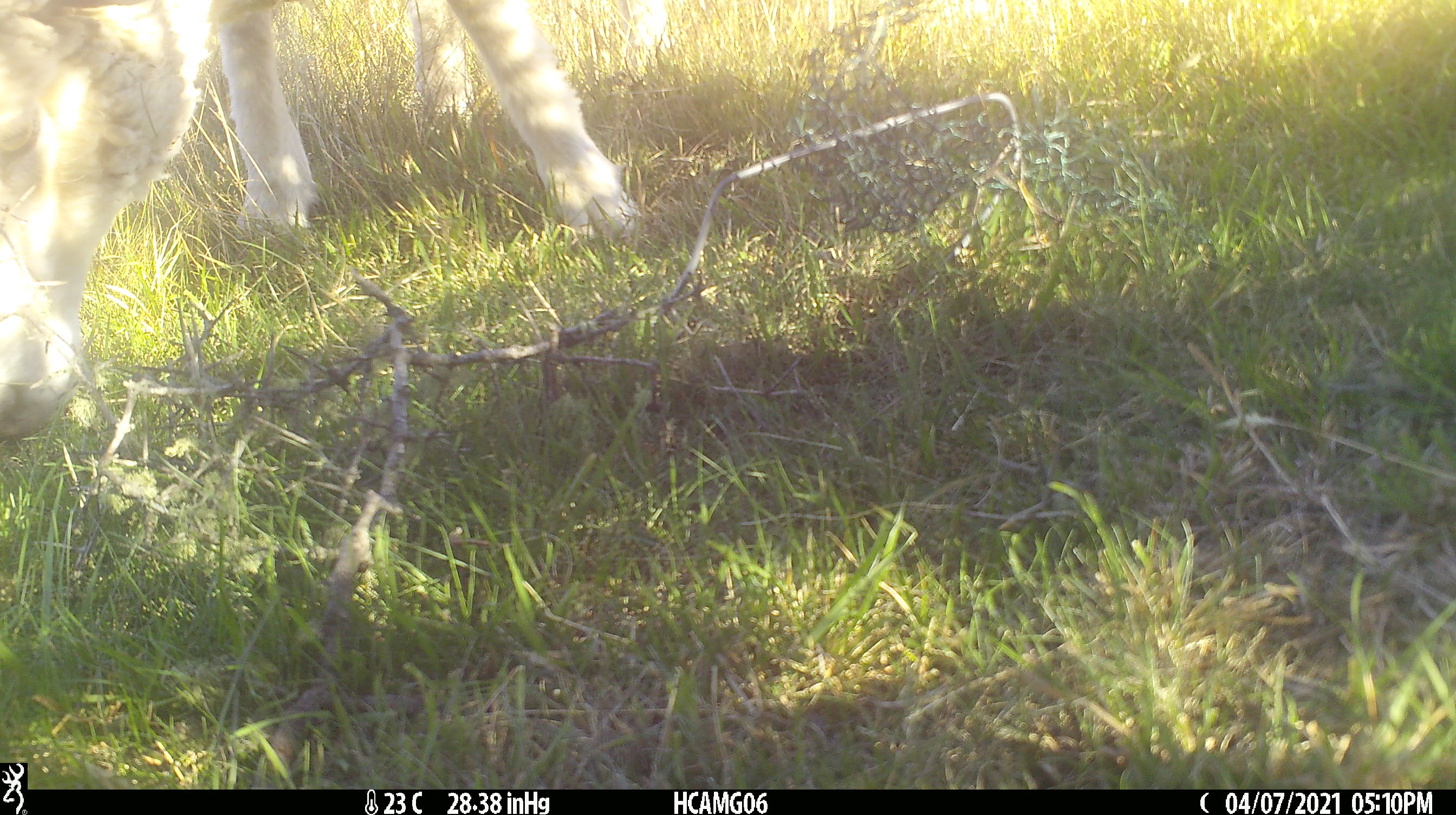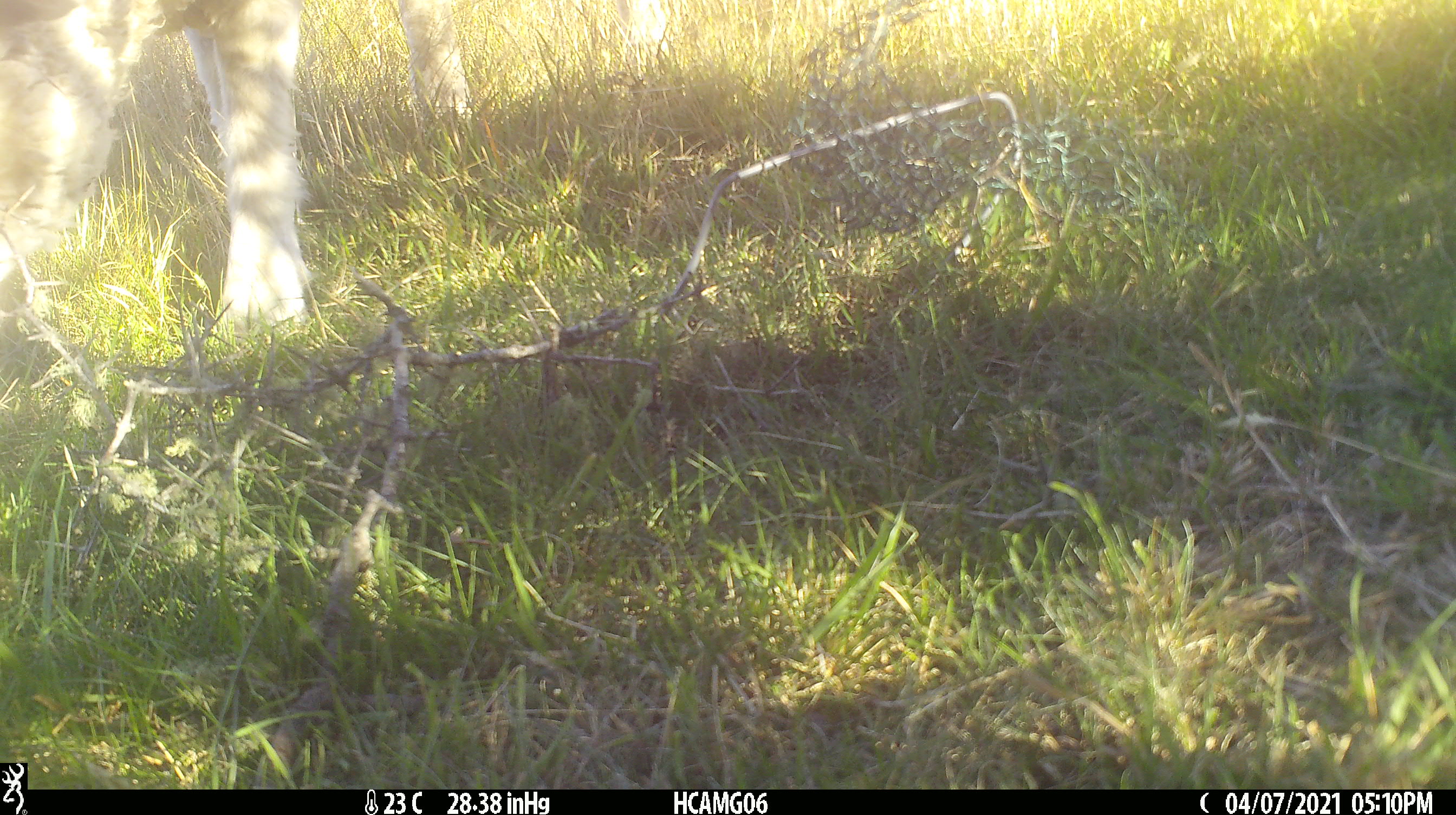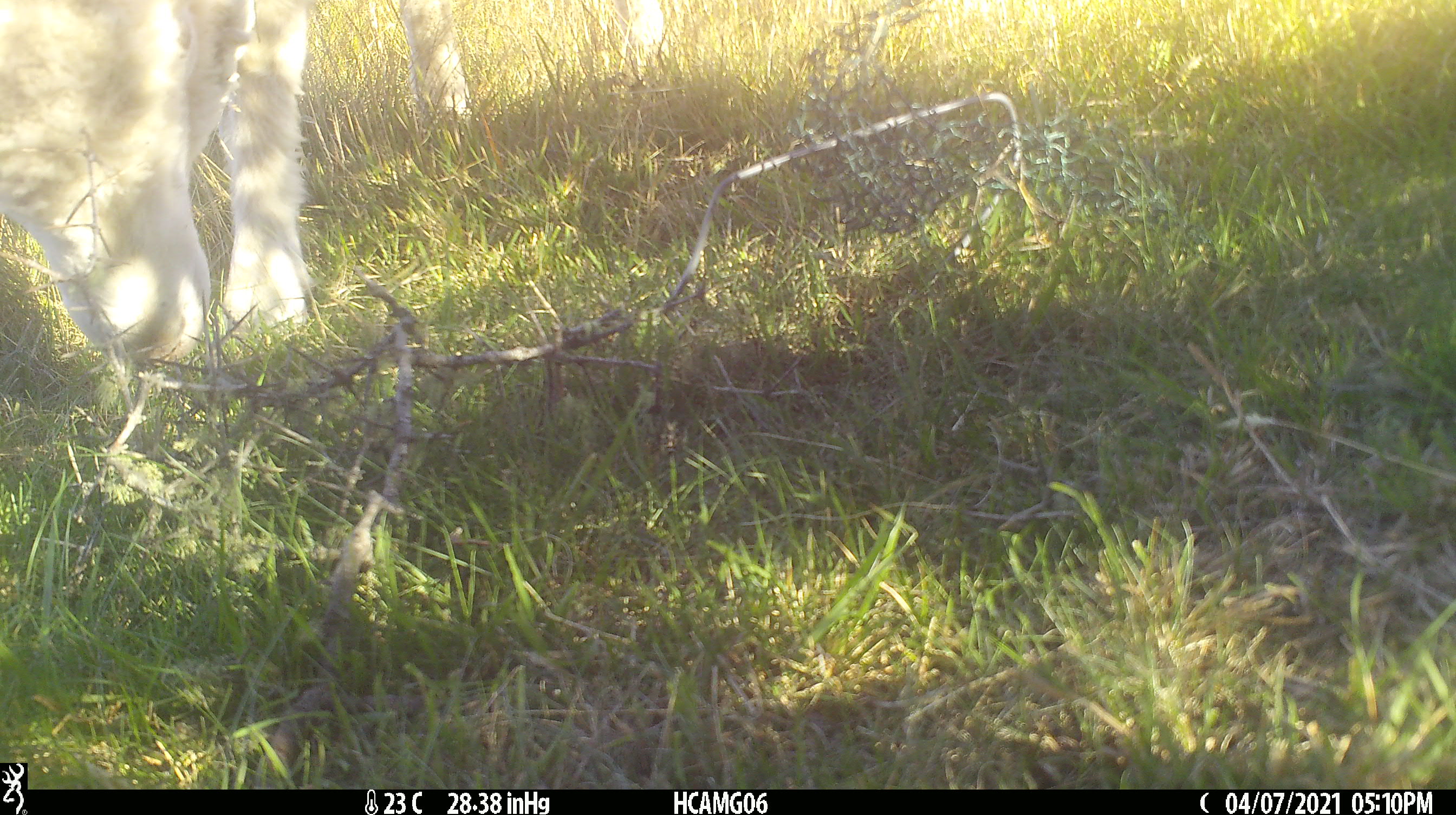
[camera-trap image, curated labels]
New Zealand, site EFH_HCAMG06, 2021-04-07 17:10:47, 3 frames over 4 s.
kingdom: Animalia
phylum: Chordata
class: Mammalia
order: Artiodactyla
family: Bovidae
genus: Ovis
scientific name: Ovis aries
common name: domestic sheep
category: sheep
Sheep (domestic sheep) (Ovis aries).